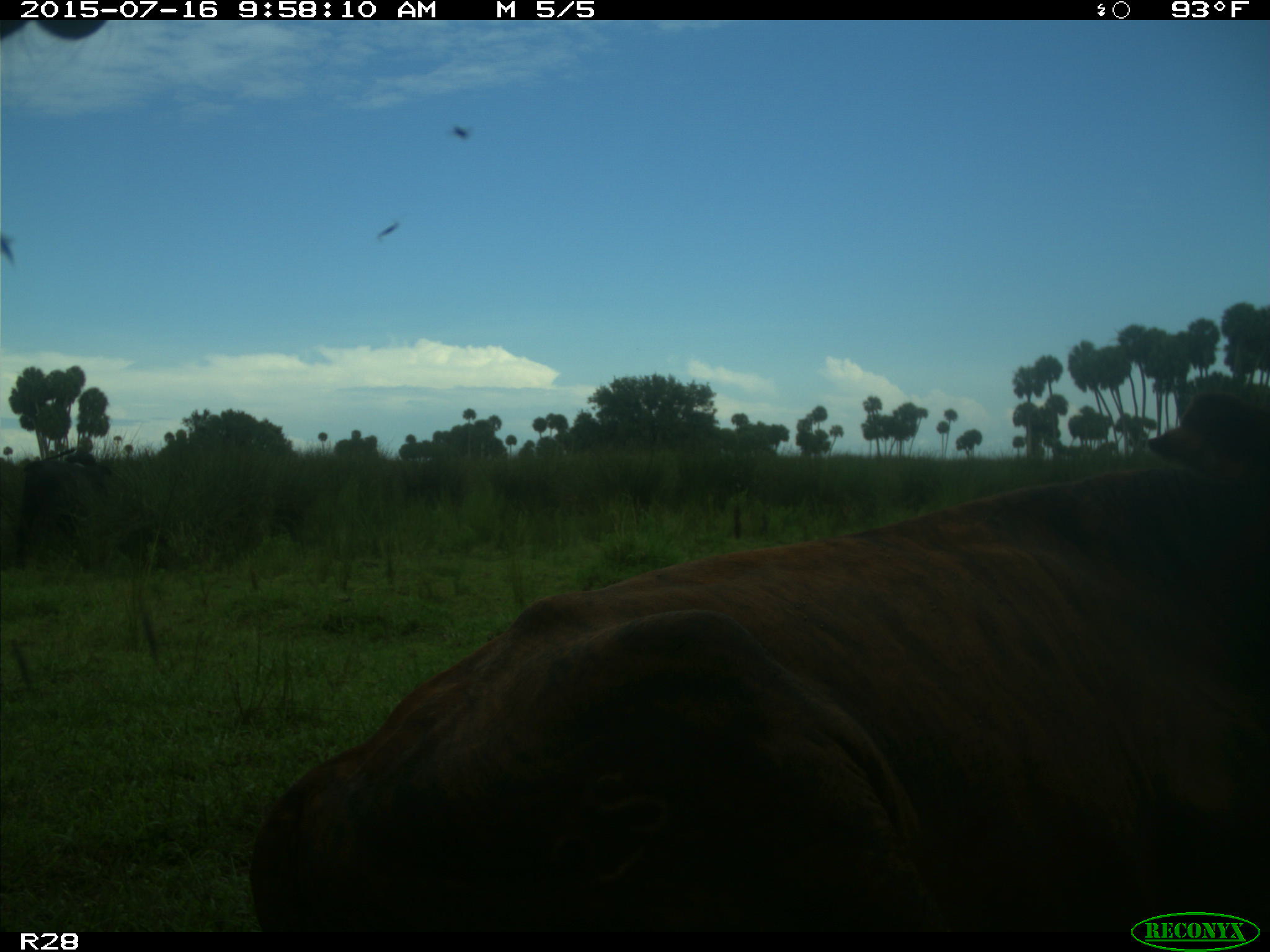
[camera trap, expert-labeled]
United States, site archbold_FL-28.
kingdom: Animalia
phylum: Chordata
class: Mammalia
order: Artiodactyla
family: Bovidae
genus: Bos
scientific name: Bos taurus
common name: domestic cow